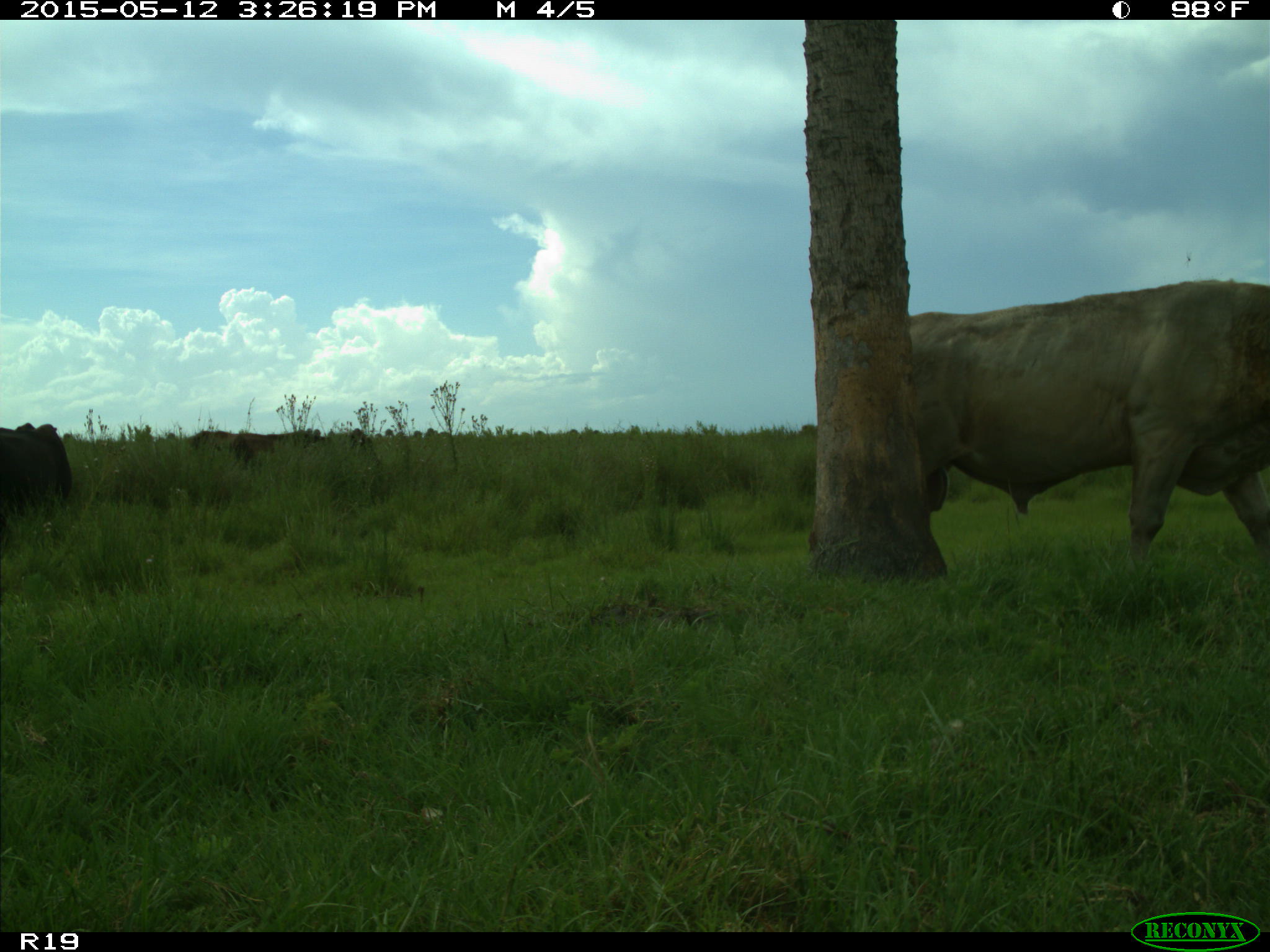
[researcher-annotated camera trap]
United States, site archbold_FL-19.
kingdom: Animalia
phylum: Chordata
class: Mammalia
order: Artiodactyla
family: Bovidae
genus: Bos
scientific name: Bos taurus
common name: domestic cow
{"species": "Bos taurus (domestic cow)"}